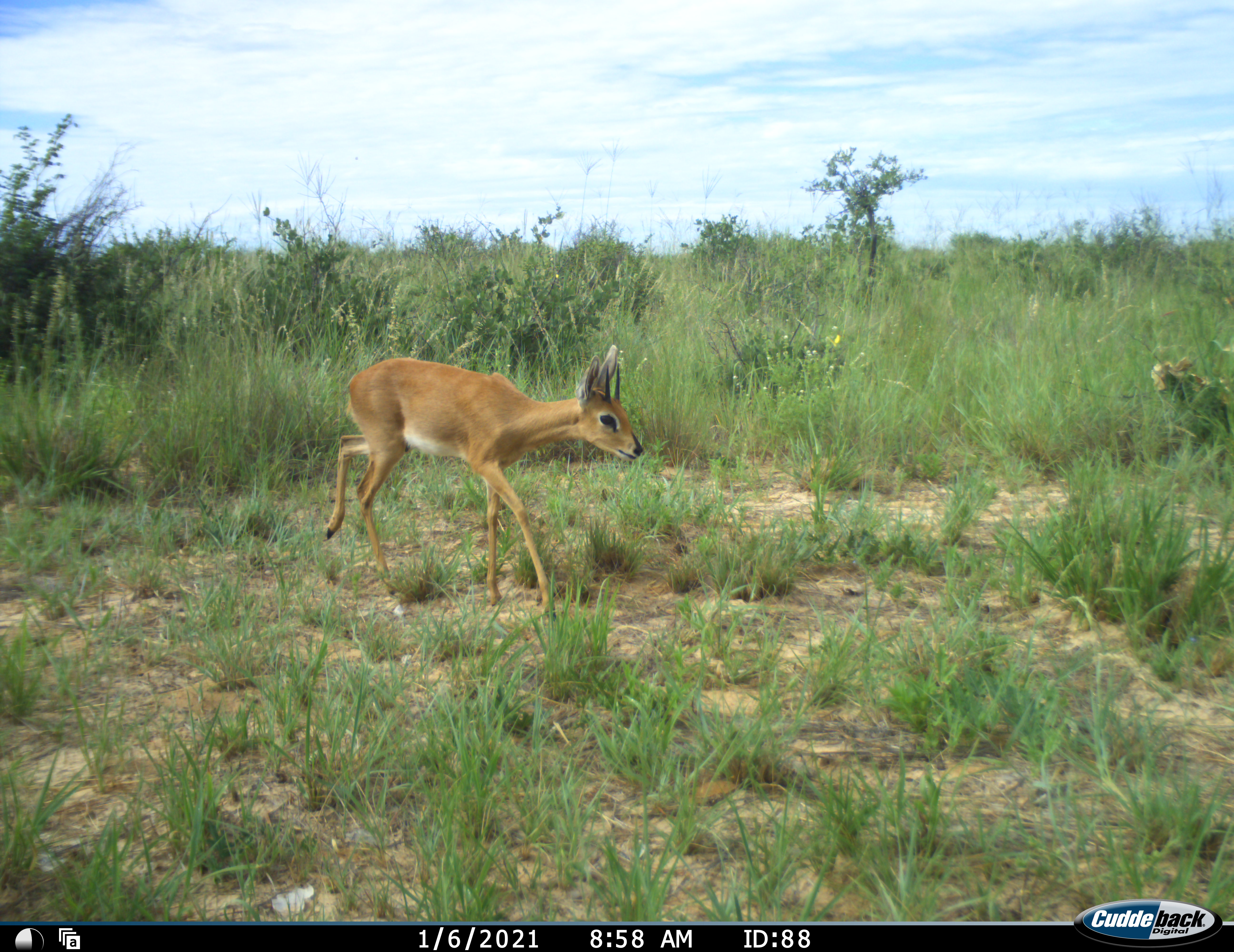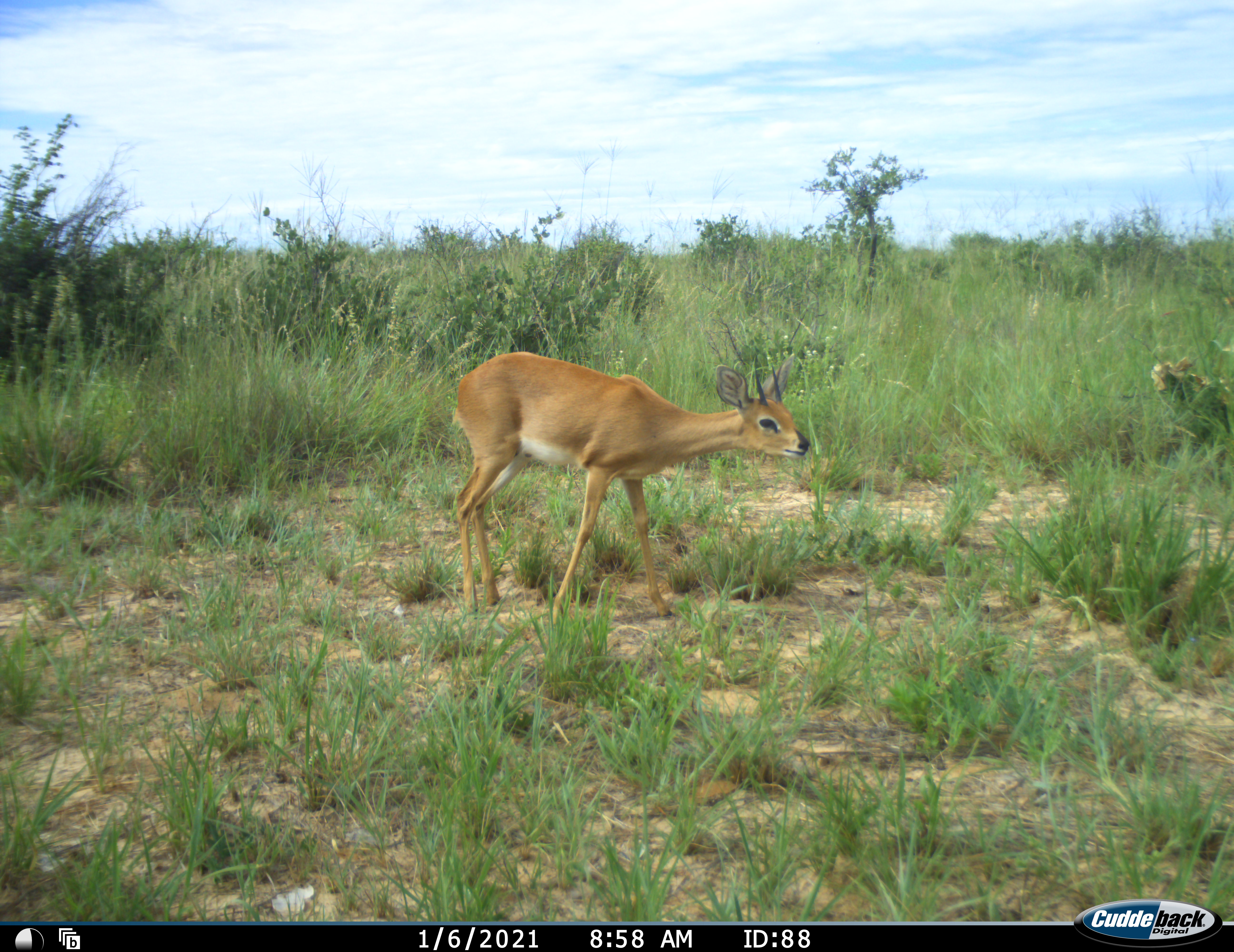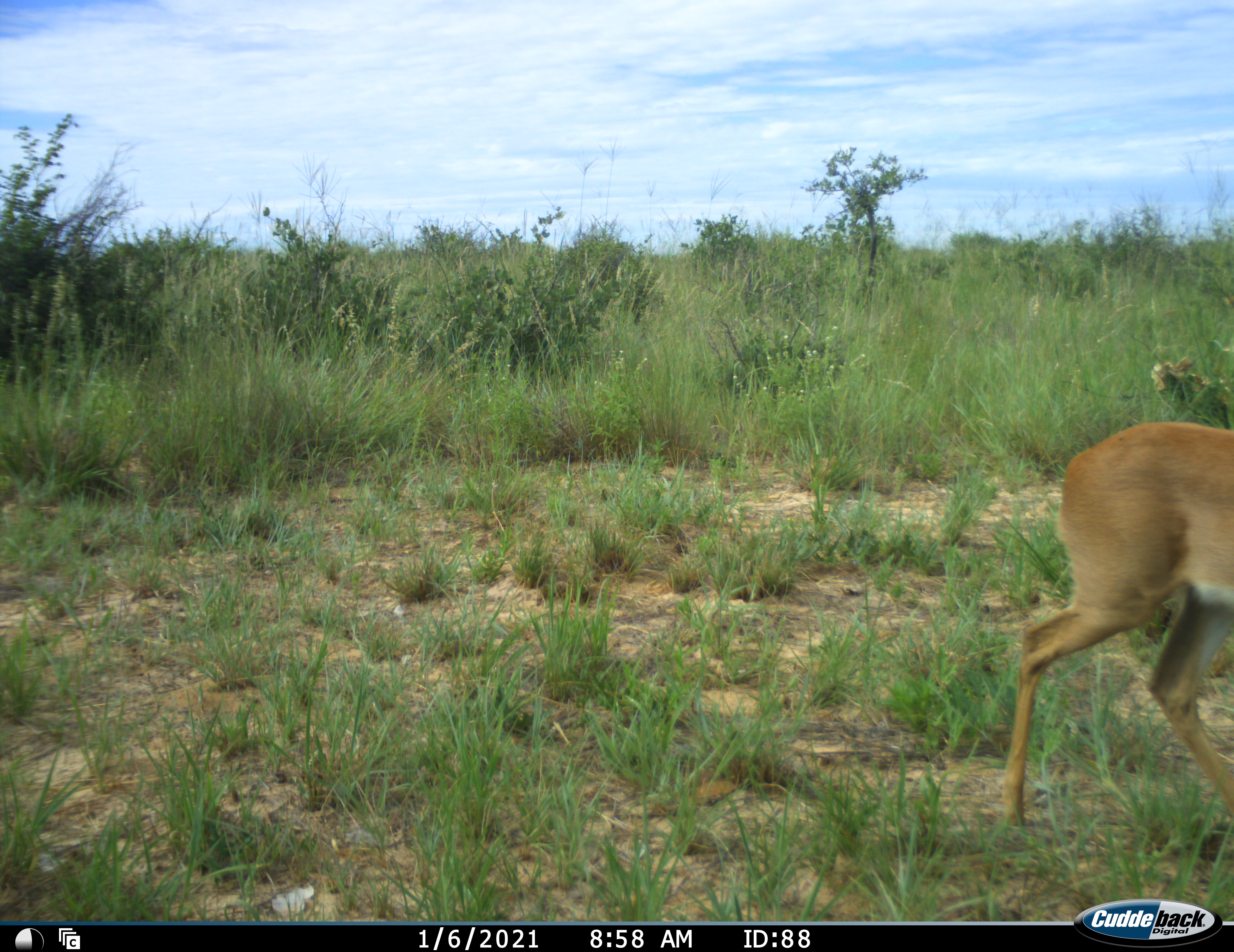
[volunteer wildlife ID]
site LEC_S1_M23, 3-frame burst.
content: unidentified animal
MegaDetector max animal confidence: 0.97